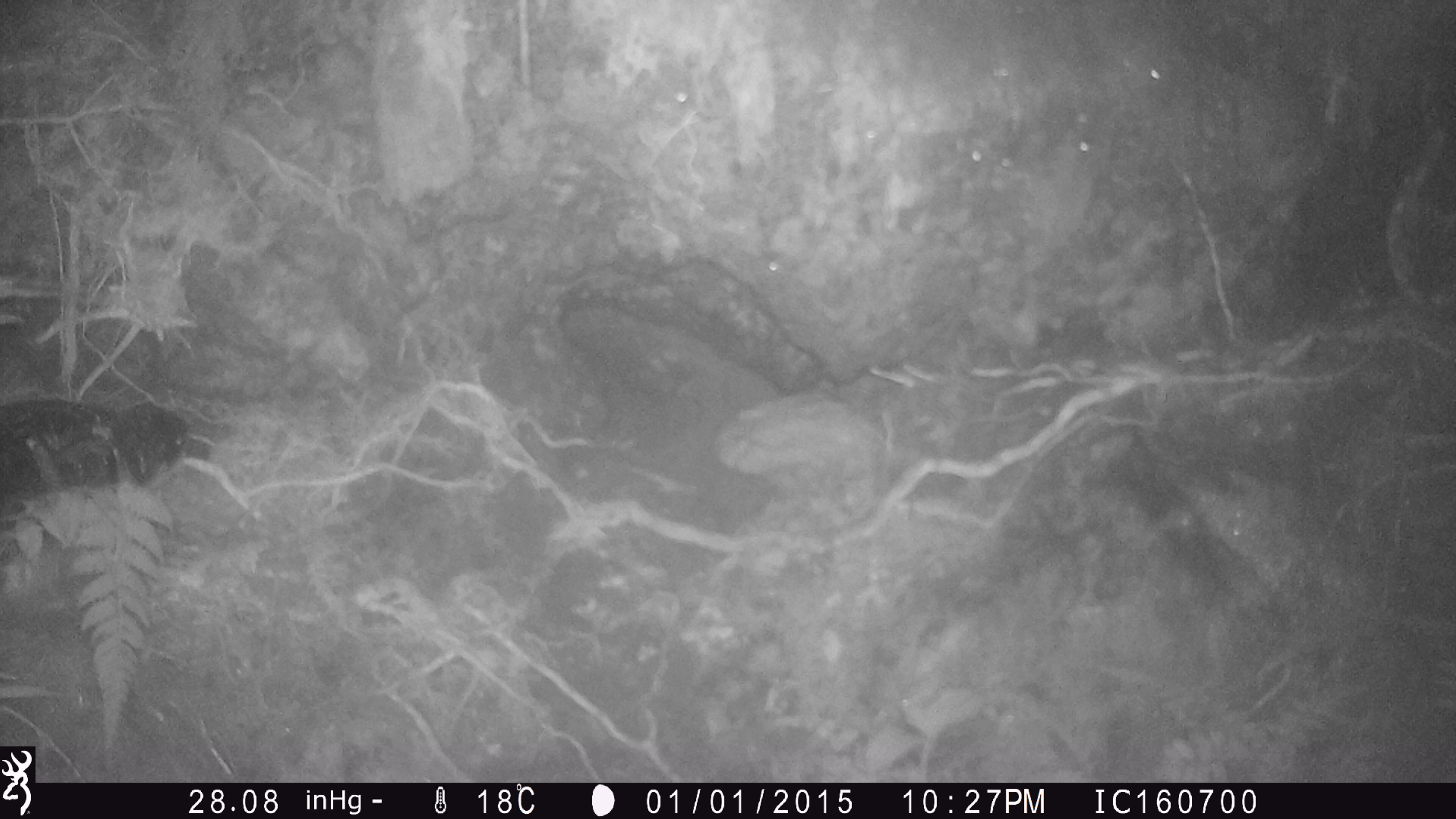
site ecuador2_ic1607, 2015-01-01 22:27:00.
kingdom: Animalia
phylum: Chordata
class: Aves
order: Procellariiformes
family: Procellariidae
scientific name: Procellariidae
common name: petrel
Petrel (Procellariidae).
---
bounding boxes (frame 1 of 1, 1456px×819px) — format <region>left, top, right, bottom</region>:
petrel: <region>0, 395, 212, 532</region>